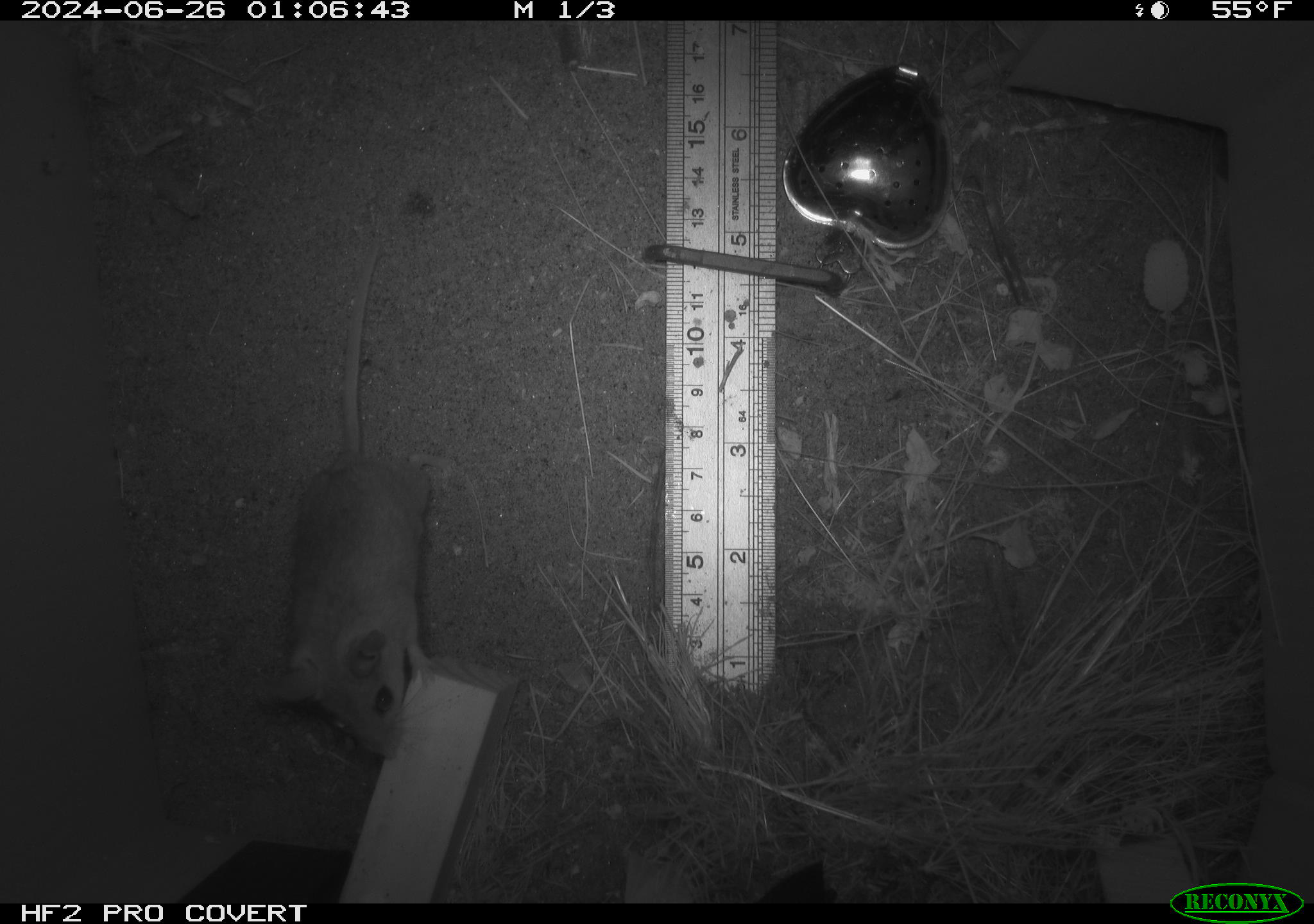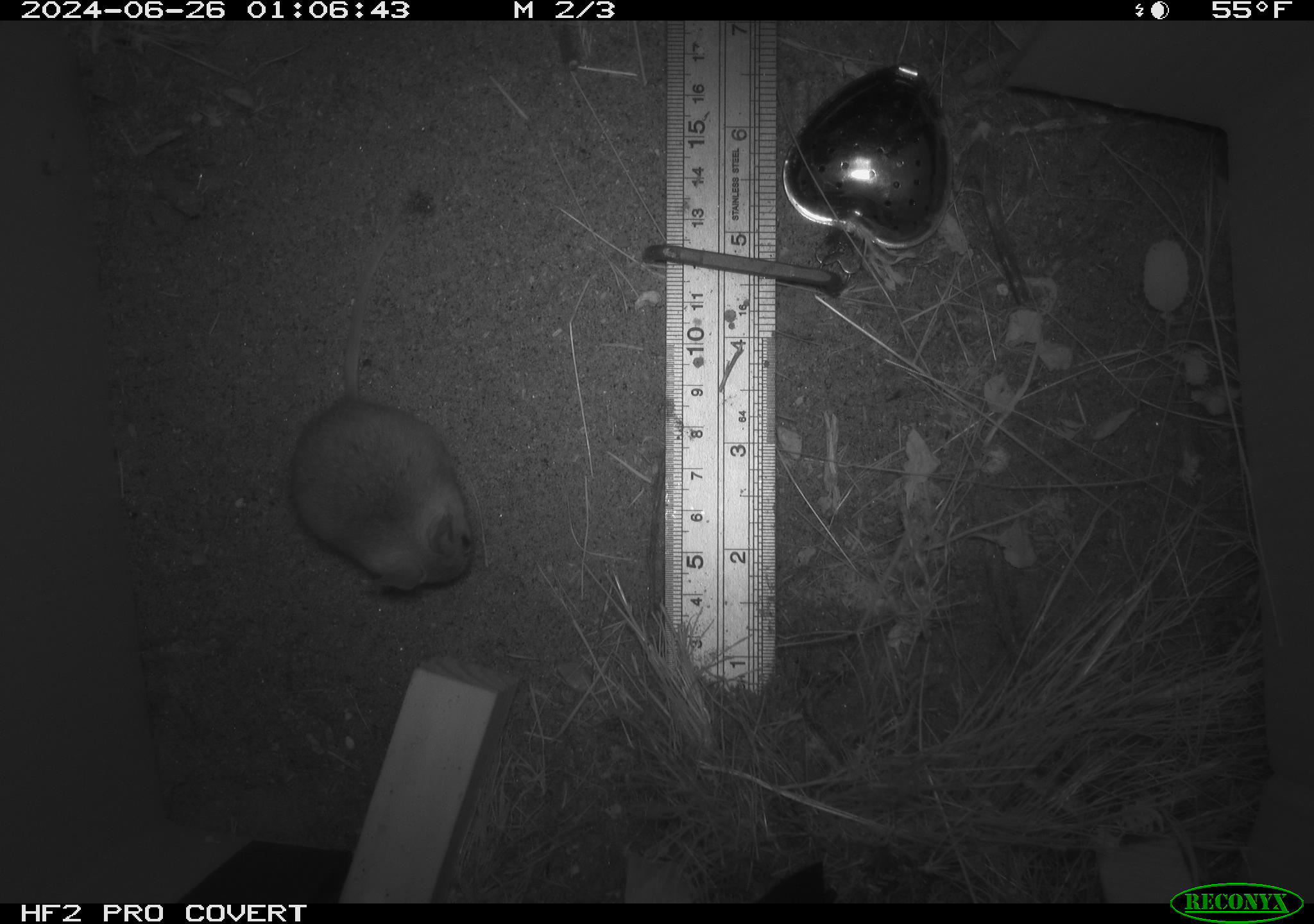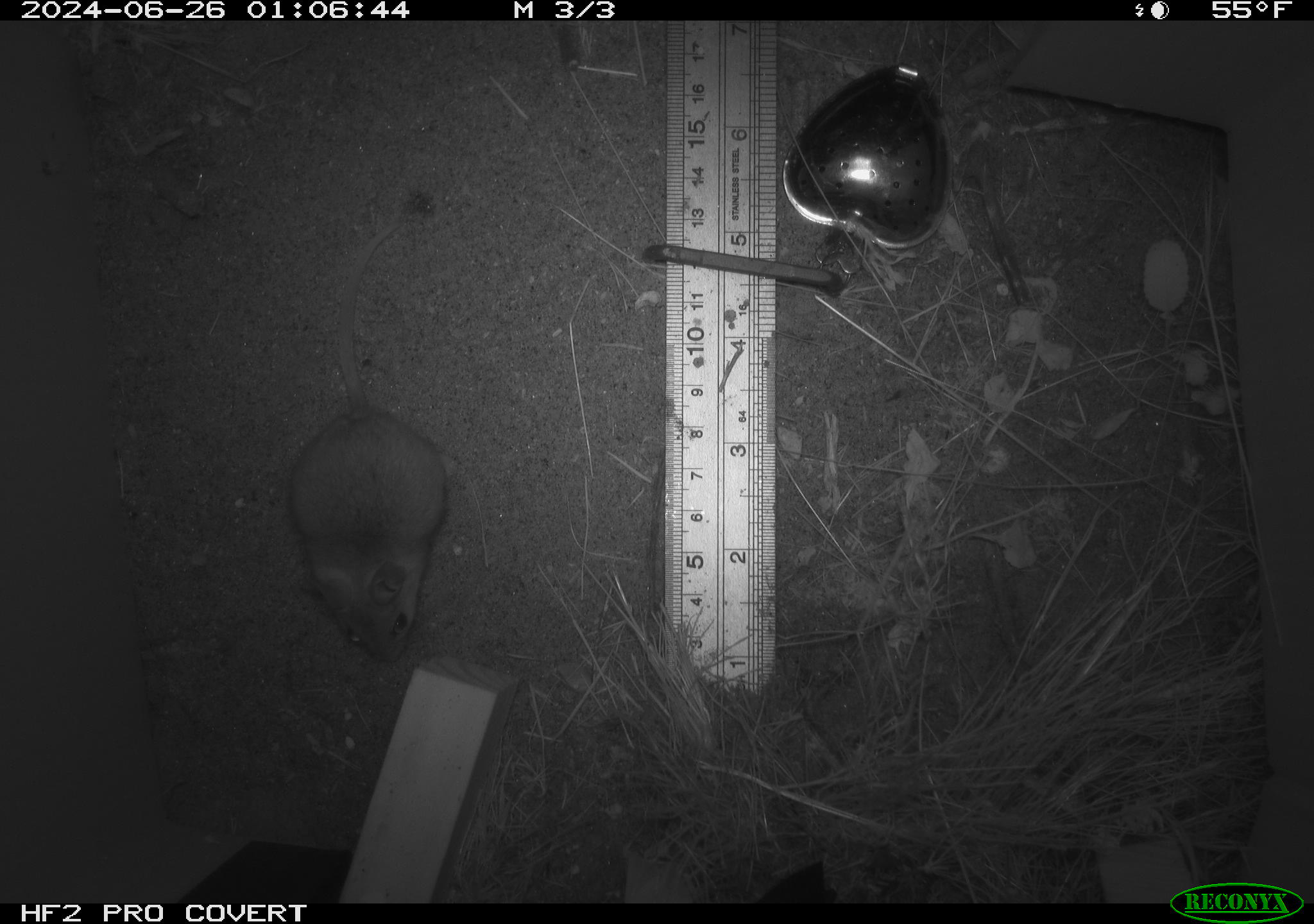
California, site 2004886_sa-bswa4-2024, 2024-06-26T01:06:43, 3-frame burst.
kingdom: Animalia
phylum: Chordata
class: Mammalia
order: Rodentia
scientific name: Rodentia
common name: rodent